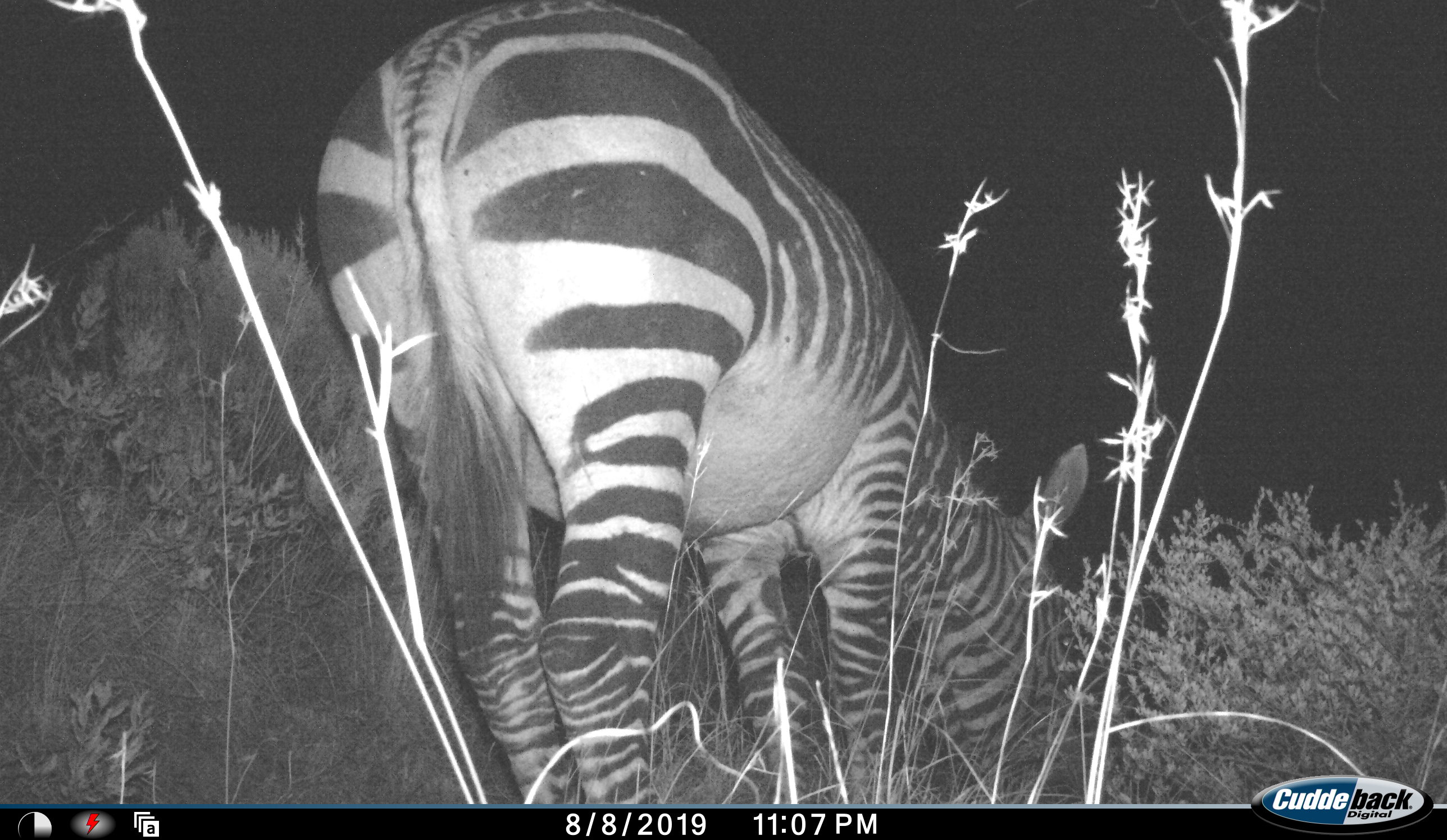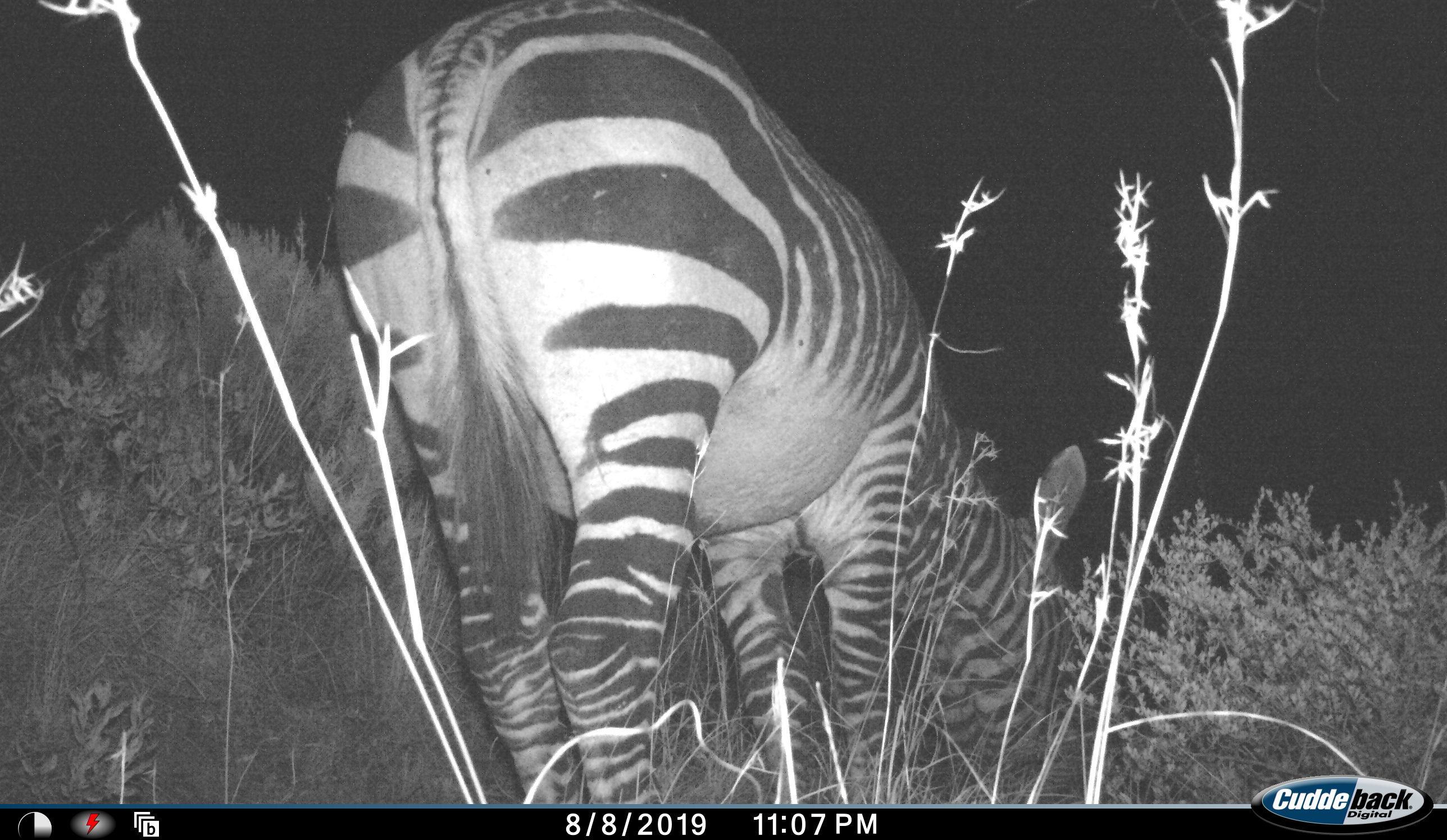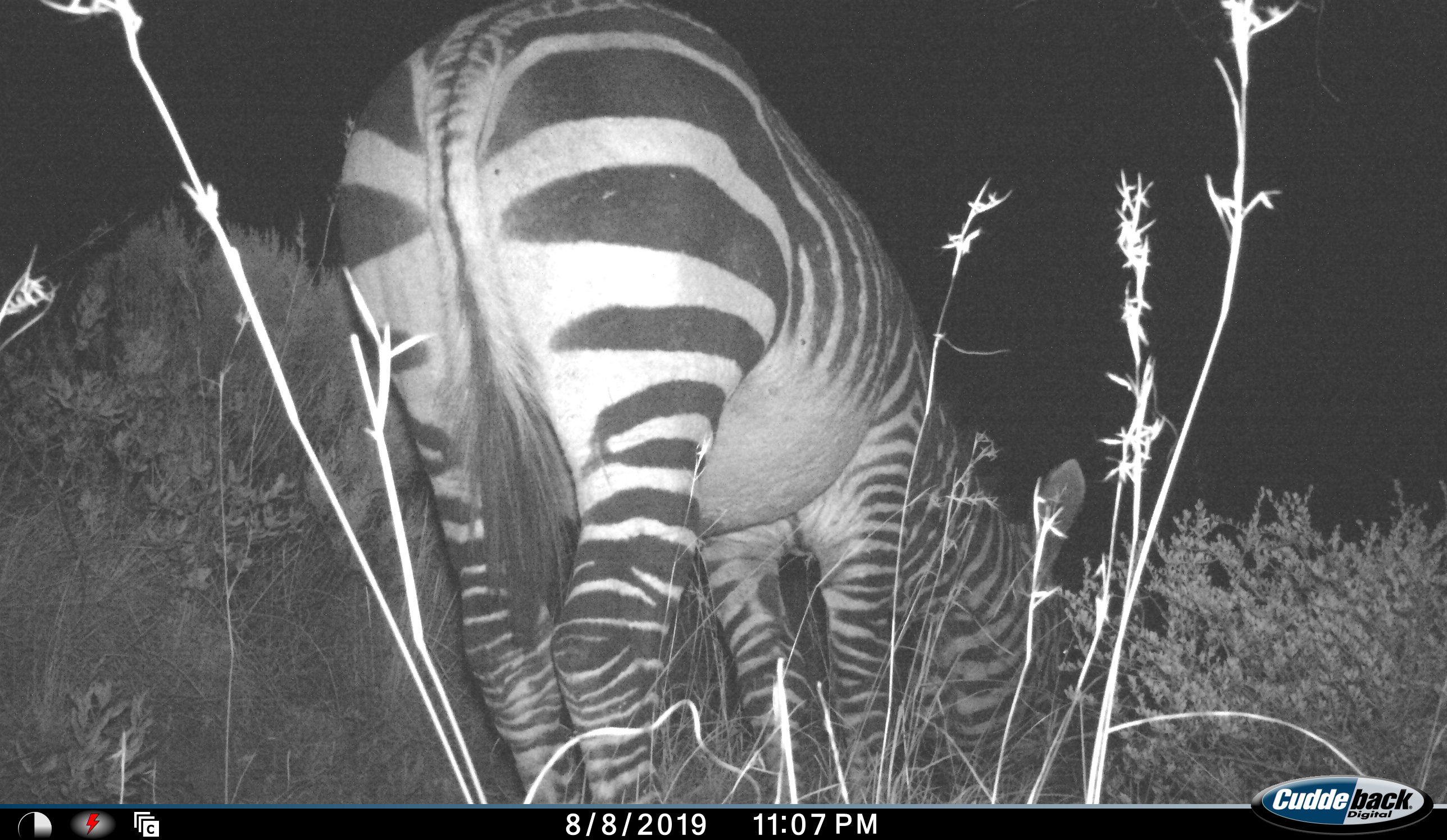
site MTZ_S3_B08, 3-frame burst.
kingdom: Animalia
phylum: Chordata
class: Mammalia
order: Perissodactyla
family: Equidae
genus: Equus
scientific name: Equus zebra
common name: mountain zebra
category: zebramountain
Zebramountain (mountain zebra) (Equus zebra), count 1. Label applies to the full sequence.